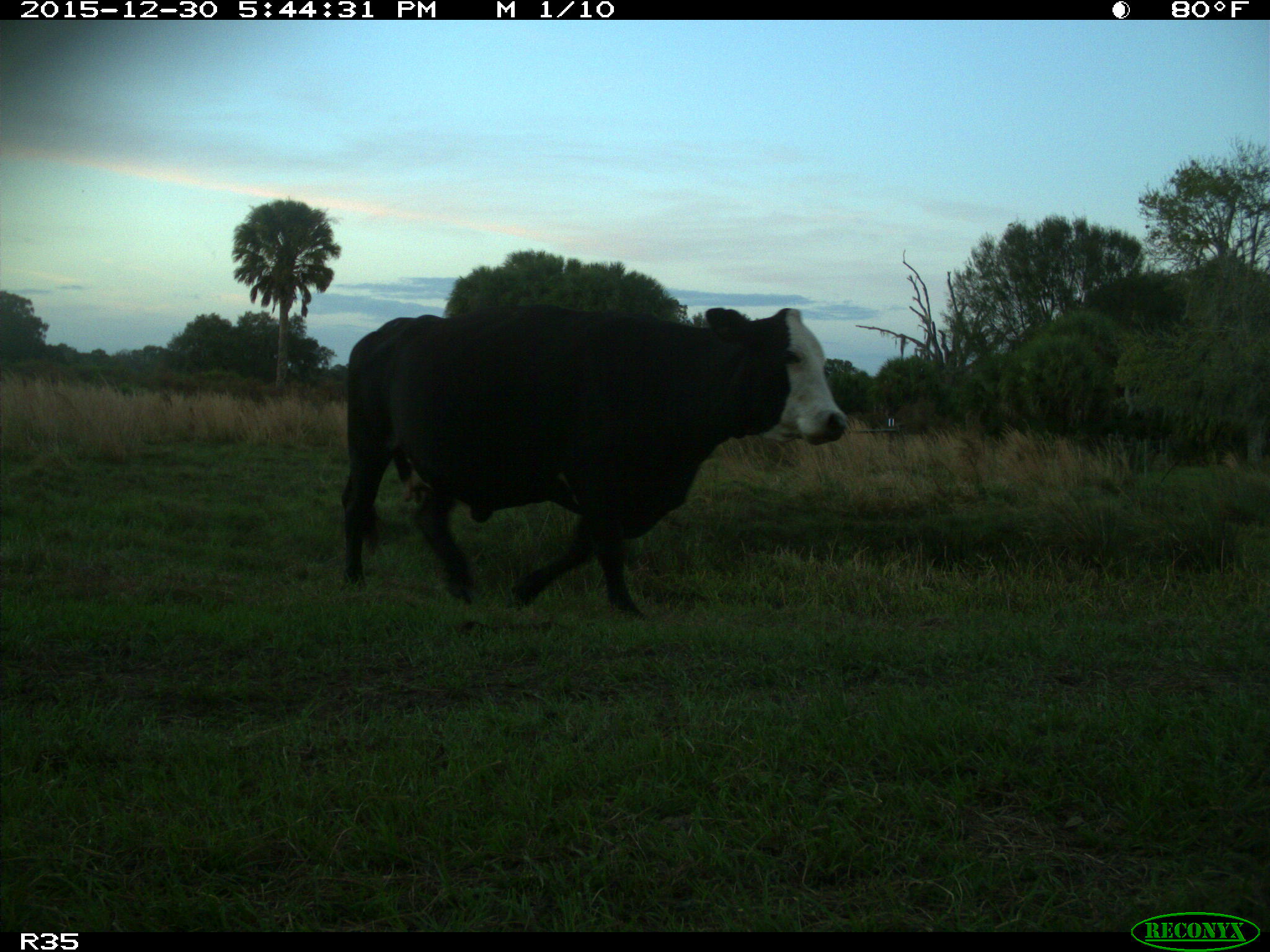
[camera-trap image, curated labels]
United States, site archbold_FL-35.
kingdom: Animalia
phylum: Chordata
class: Mammalia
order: Artiodactyla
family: Bovidae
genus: Bos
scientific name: Bos taurus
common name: domestic cow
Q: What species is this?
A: Bos taurus (domestic cow).